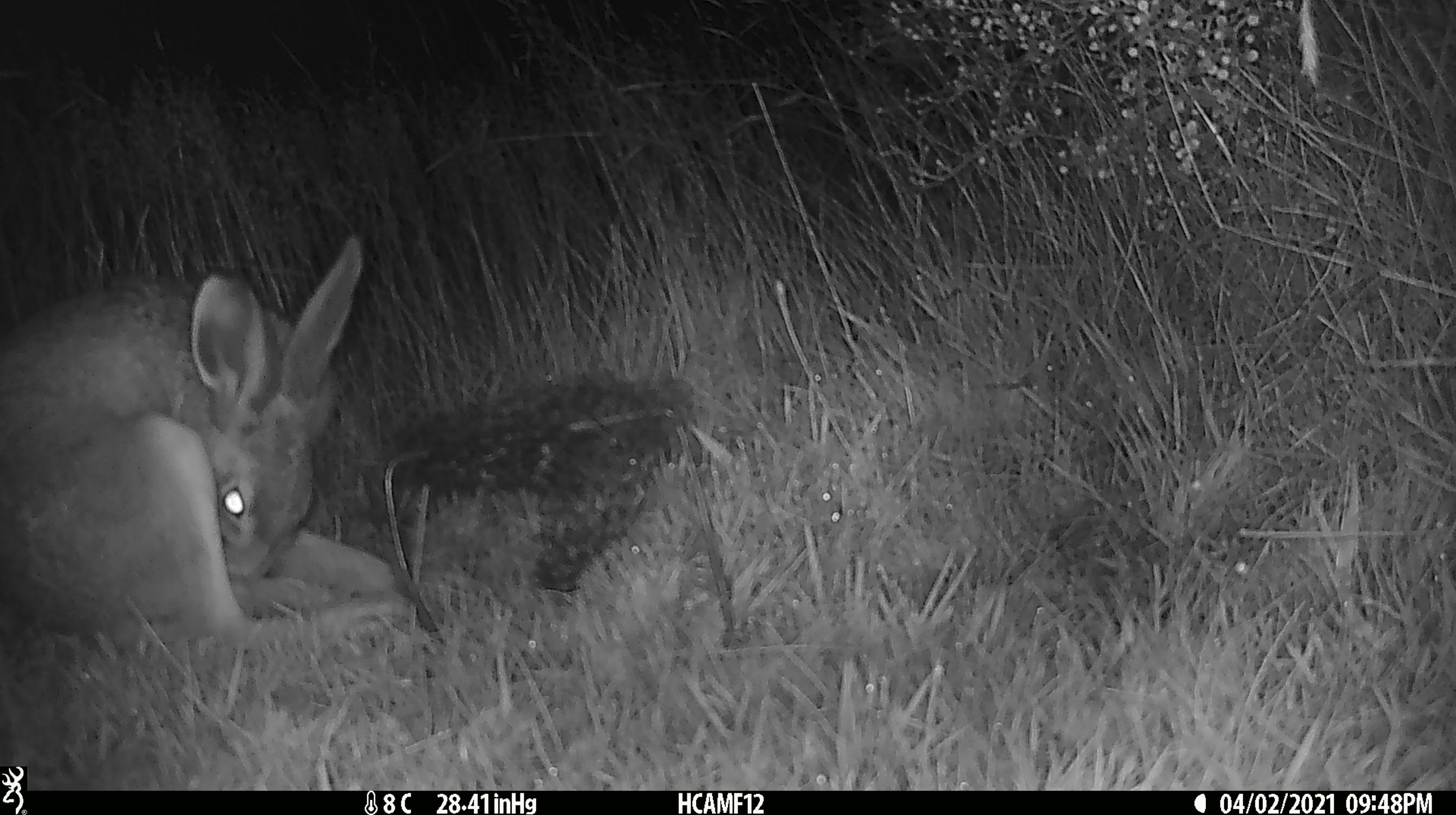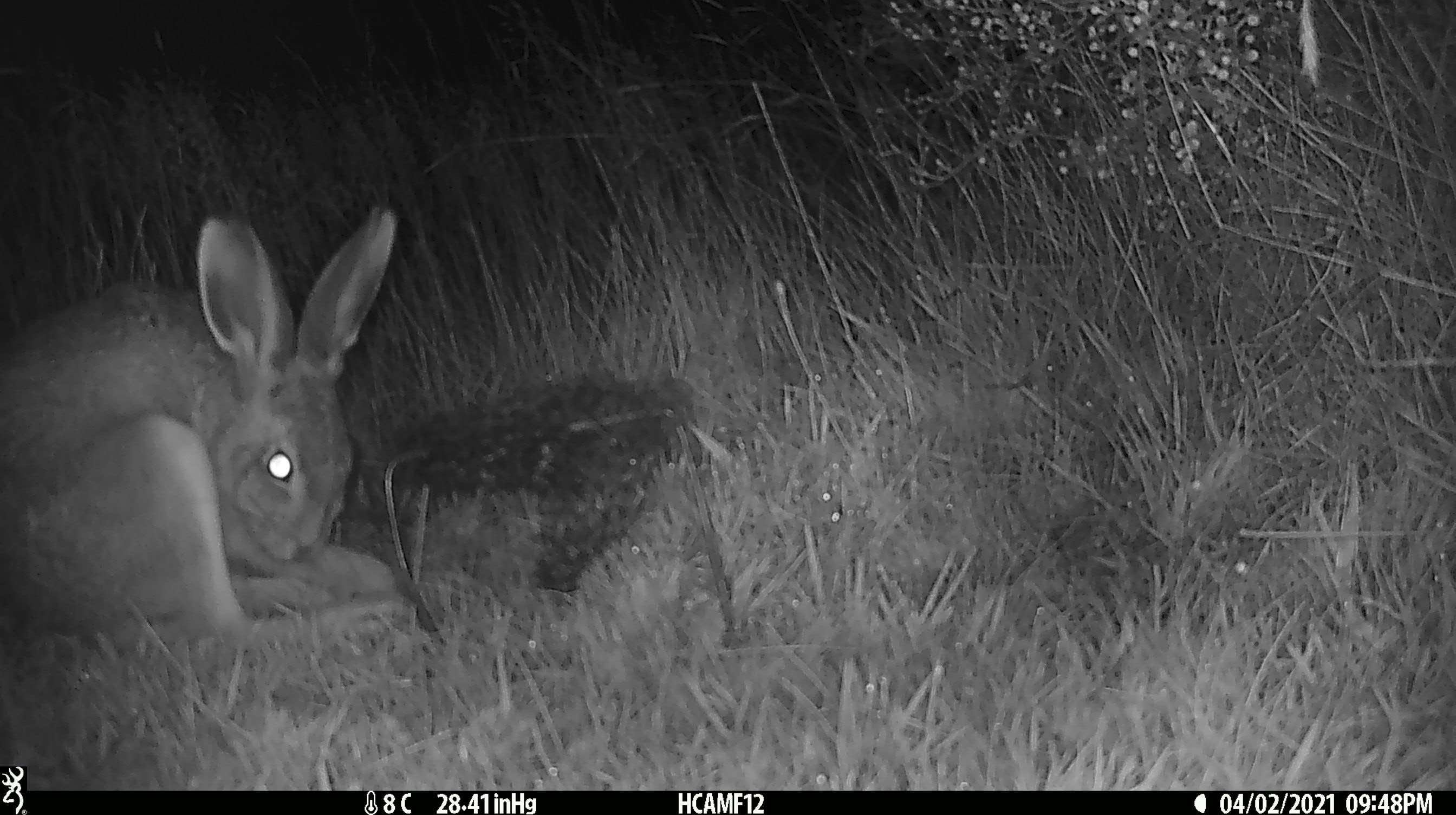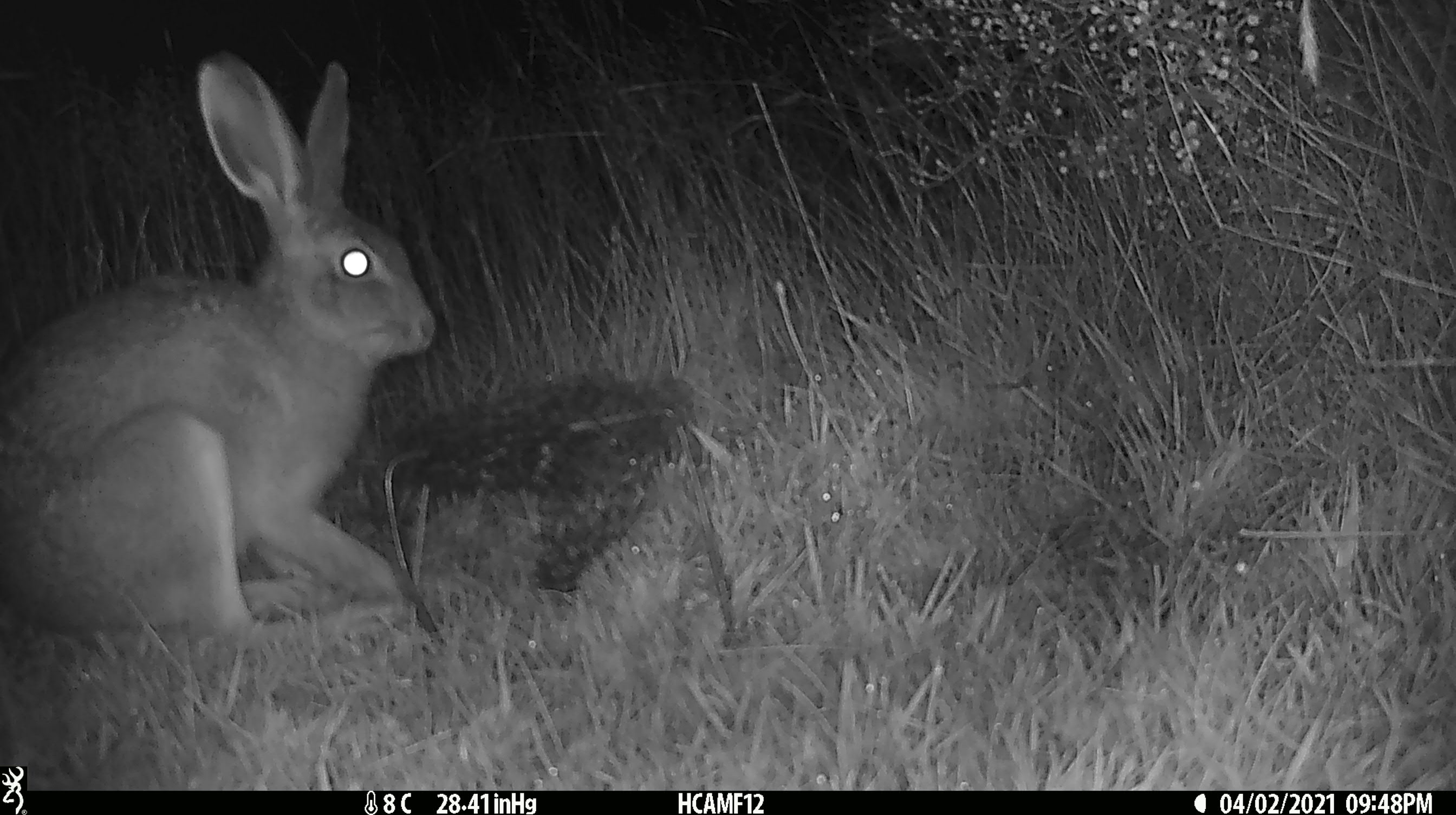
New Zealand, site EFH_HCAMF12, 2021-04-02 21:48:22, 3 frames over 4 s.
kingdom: Animalia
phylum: Chordata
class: Mammalia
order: Lagomorpha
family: Leporidae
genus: Lepus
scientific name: Lepus europaeus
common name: brown hare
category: hare